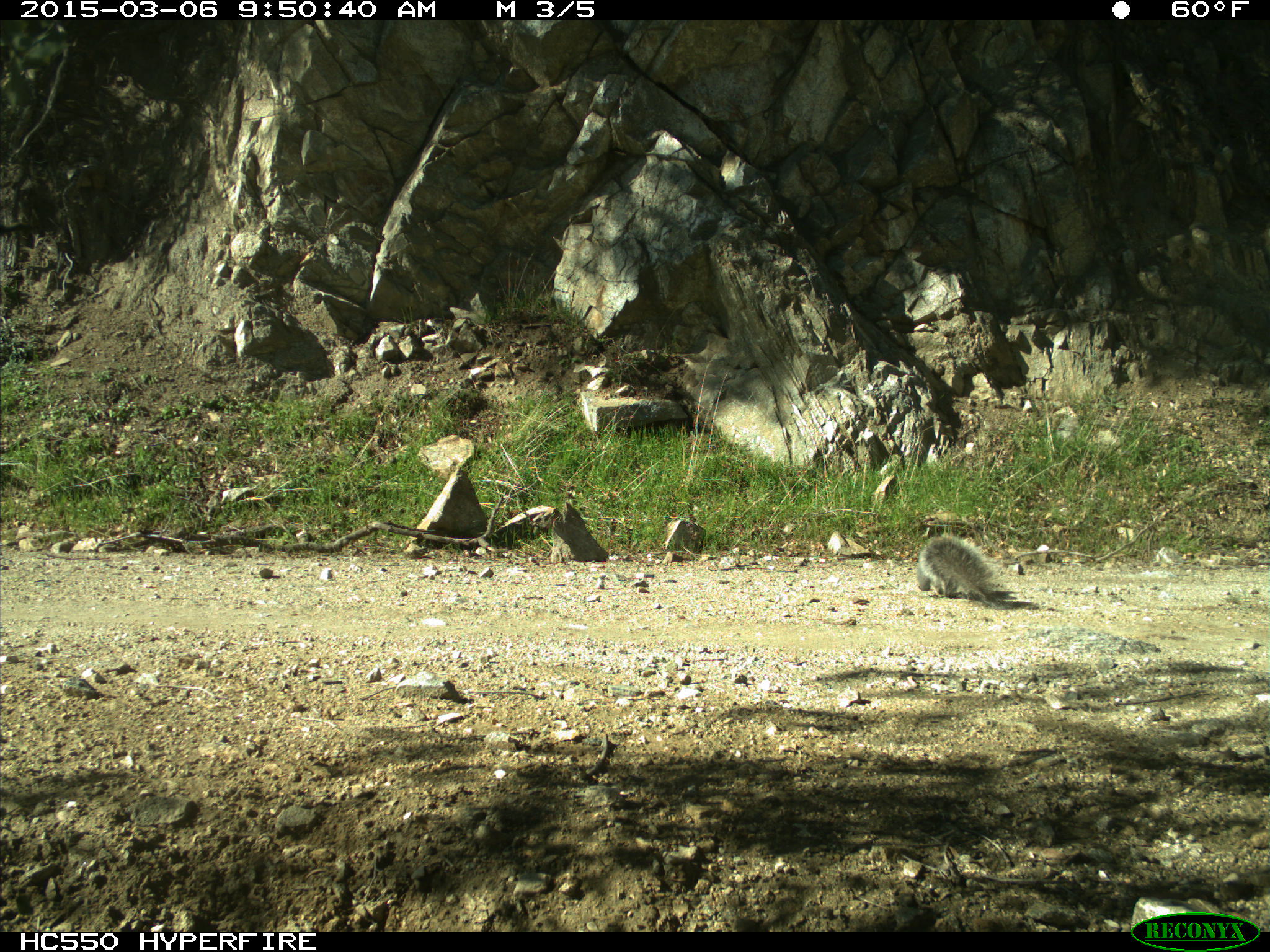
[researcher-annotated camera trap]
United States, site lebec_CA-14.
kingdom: Animalia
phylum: Chordata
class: Mammalia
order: Rodentia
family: Sciuridae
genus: Sciurus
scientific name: Sciurus carolinensis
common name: eastern gray squirrel